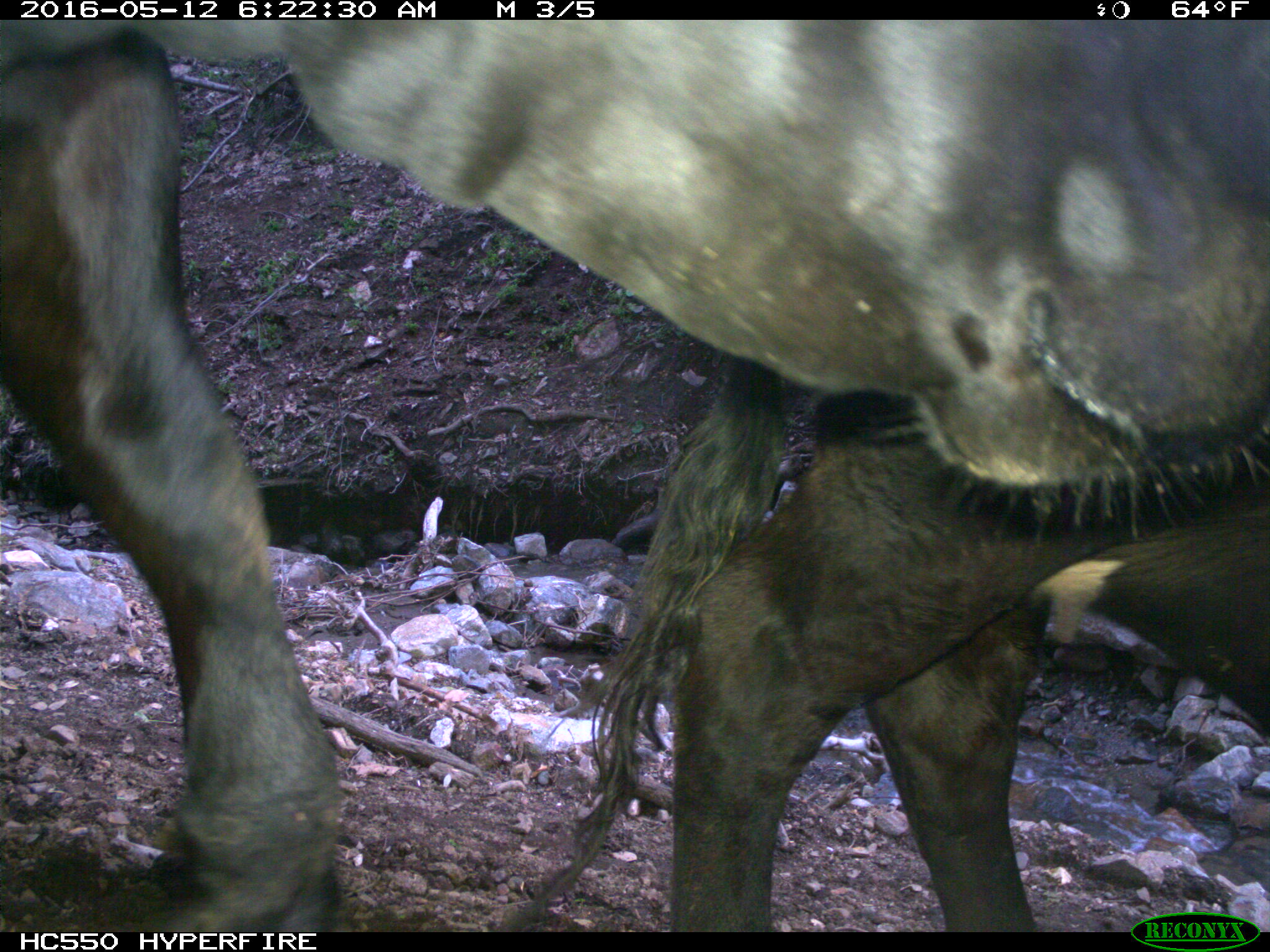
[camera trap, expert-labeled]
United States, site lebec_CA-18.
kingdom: Animalia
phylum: Chordata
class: Mammalia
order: Artiodactyla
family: Bovidae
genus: Bos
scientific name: Bos taurus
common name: domestic cow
Bos taurus (domestic cow).